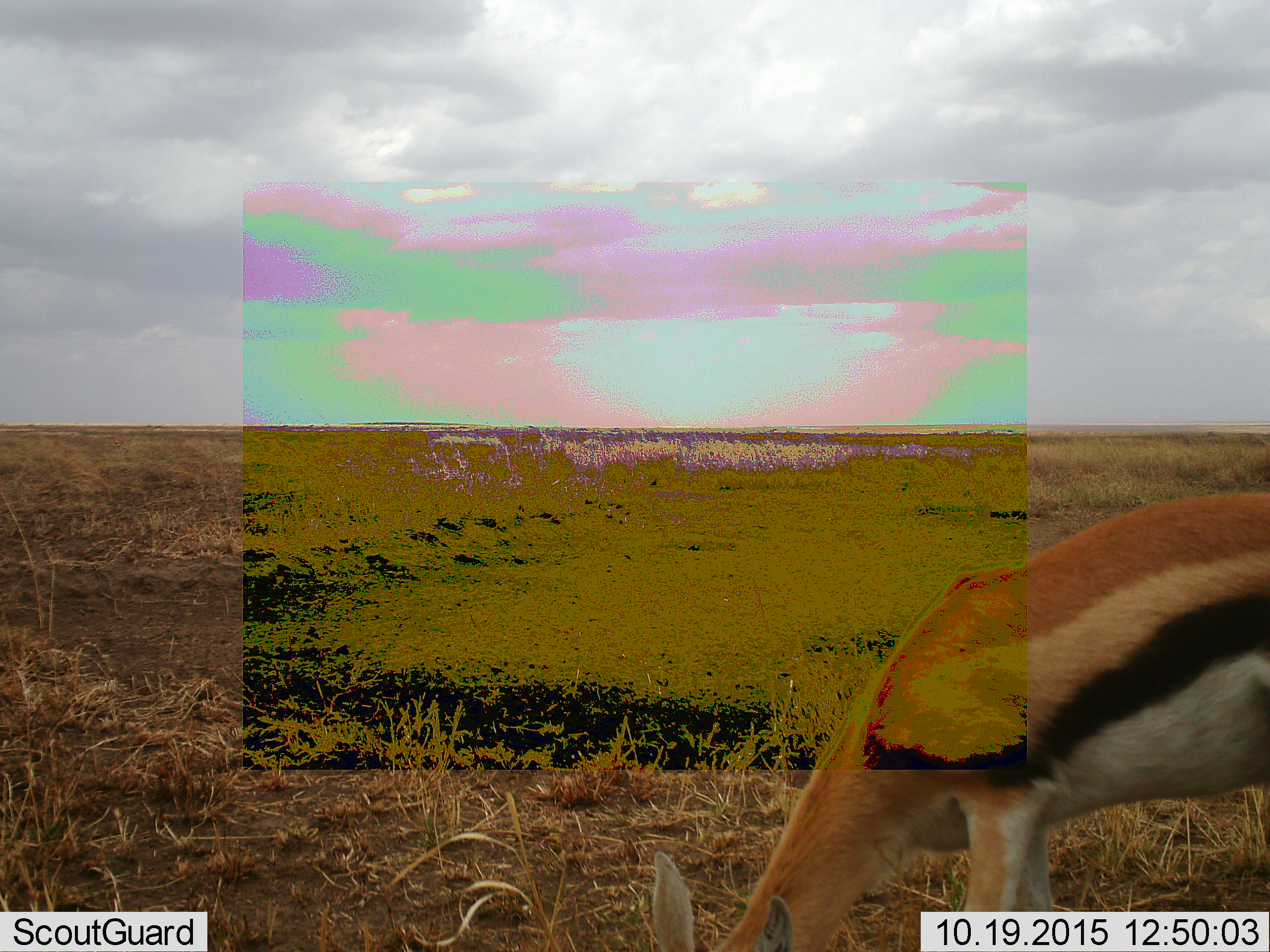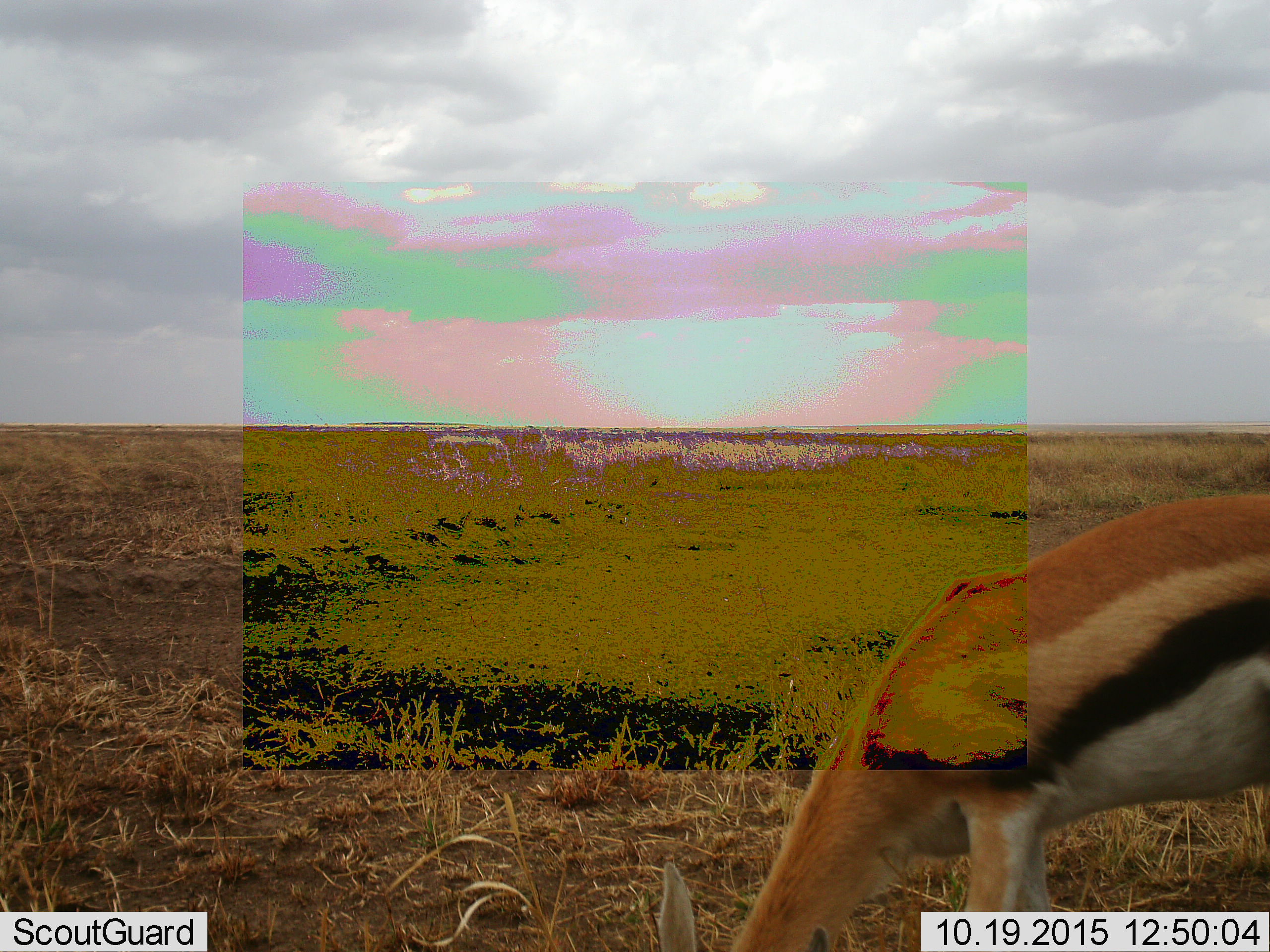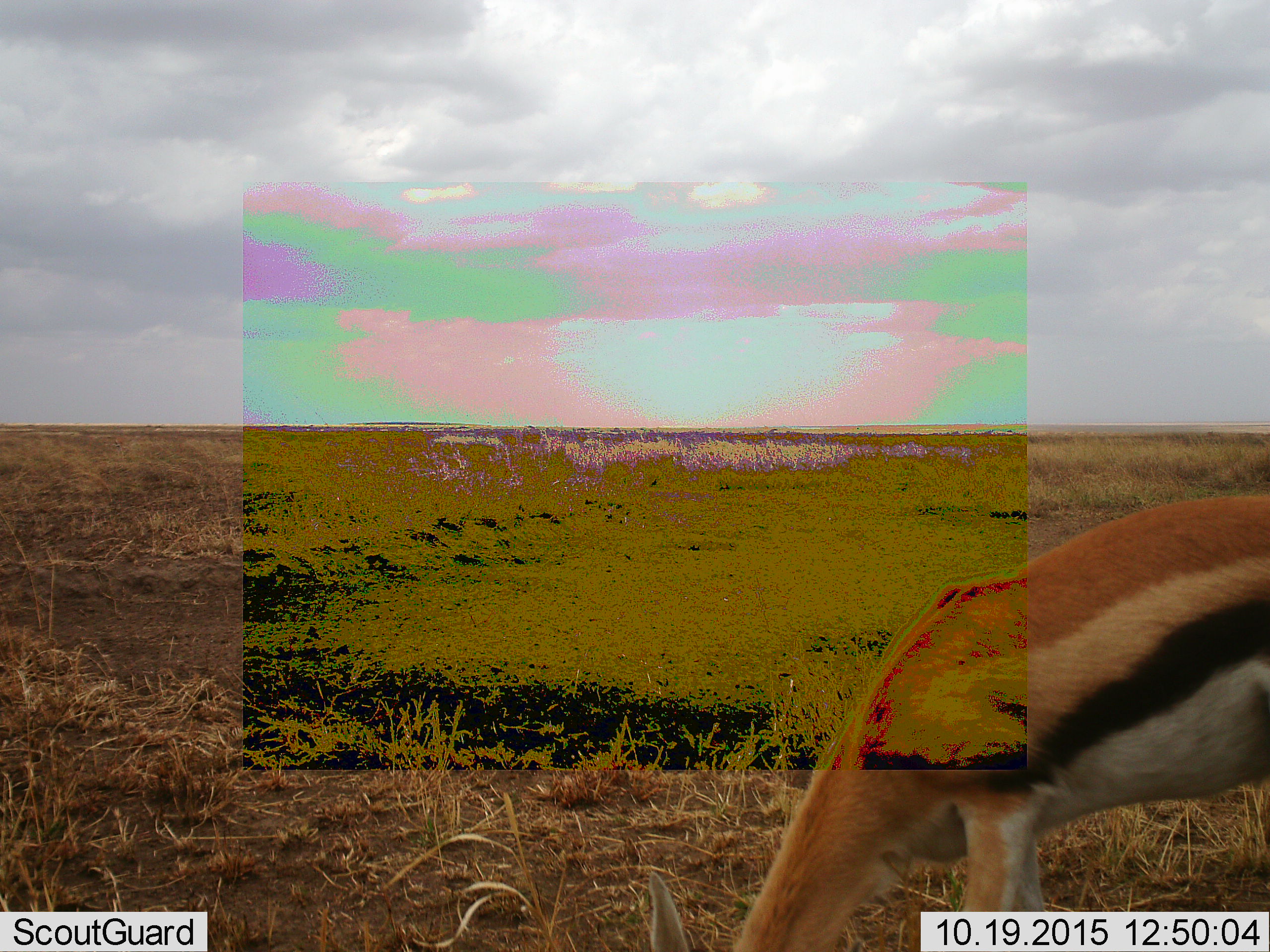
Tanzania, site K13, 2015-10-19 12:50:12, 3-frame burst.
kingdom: Animalia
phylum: Chordata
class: Mammalia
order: Artiodactyla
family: Bovidae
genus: Eudorcas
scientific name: Eudorcas thomsonii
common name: thomson's gazelle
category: gazellethomsons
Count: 1.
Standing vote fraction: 22%.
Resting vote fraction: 0%.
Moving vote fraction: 0%.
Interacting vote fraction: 0%.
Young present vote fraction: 0%.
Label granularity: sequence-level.